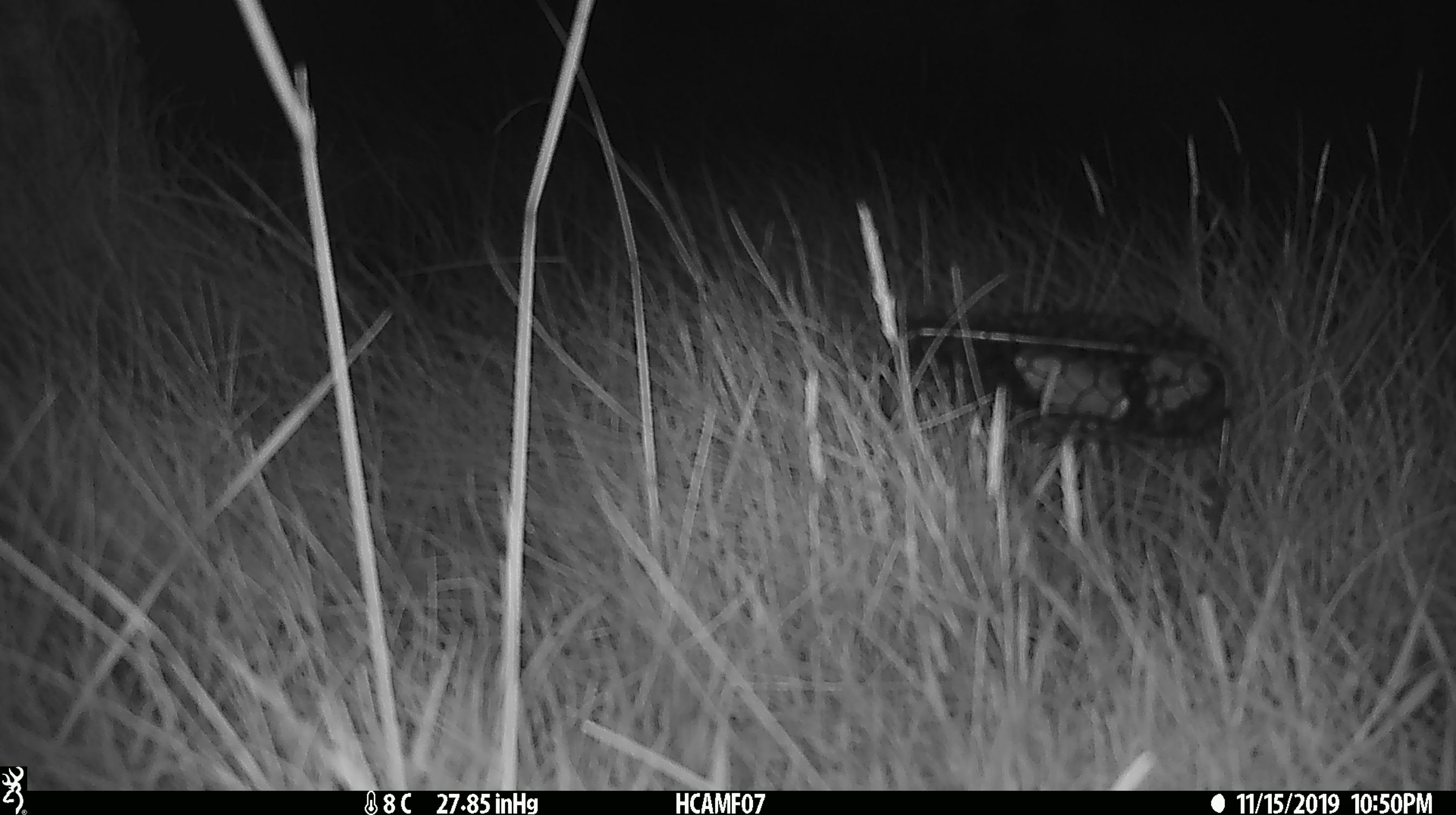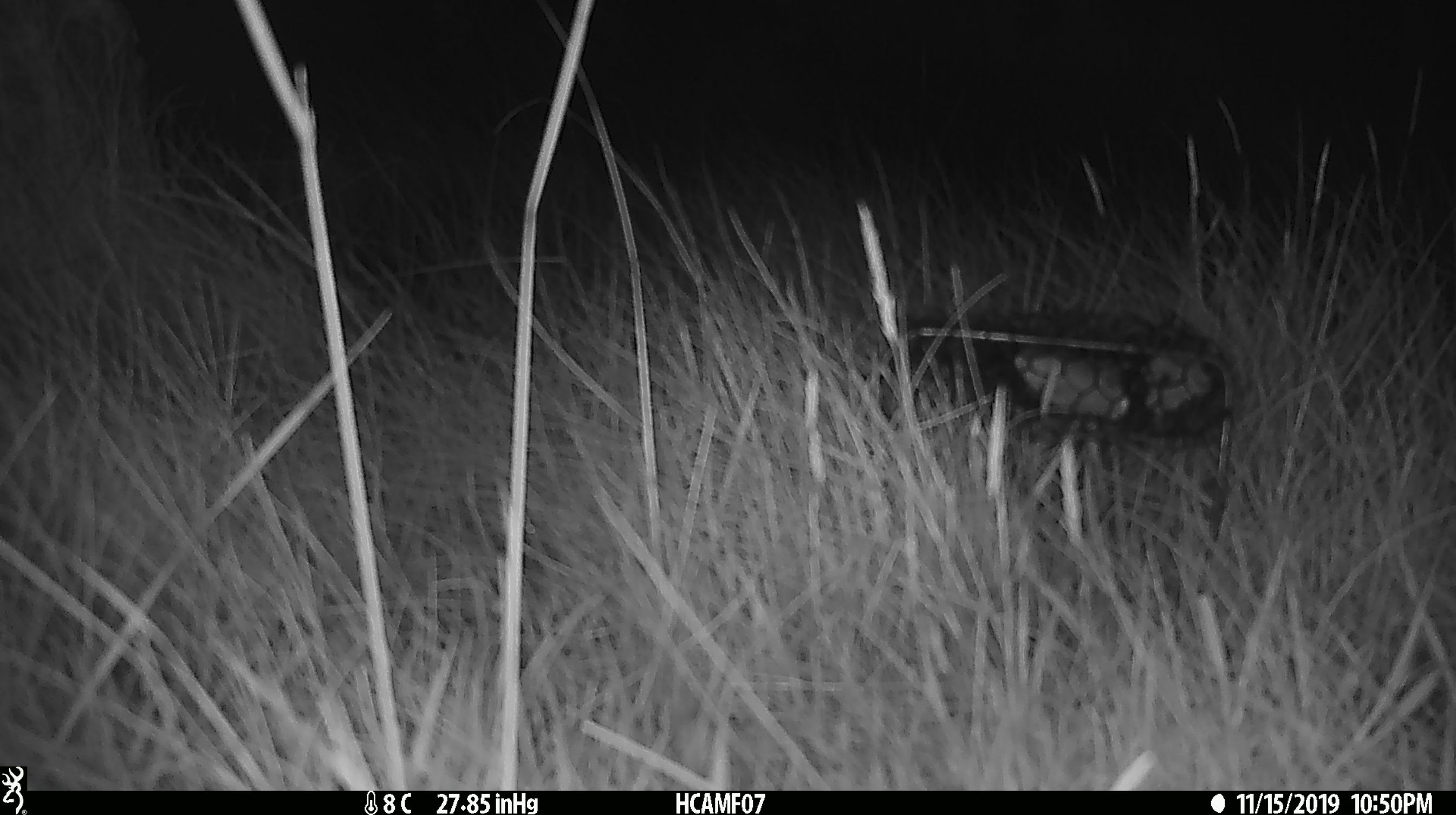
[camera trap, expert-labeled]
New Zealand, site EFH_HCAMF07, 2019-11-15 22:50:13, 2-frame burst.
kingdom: Animalia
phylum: Chordata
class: Mammalia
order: Rodentia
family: Muridae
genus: Mus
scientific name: Mus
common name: mouse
Mouse (Mus).